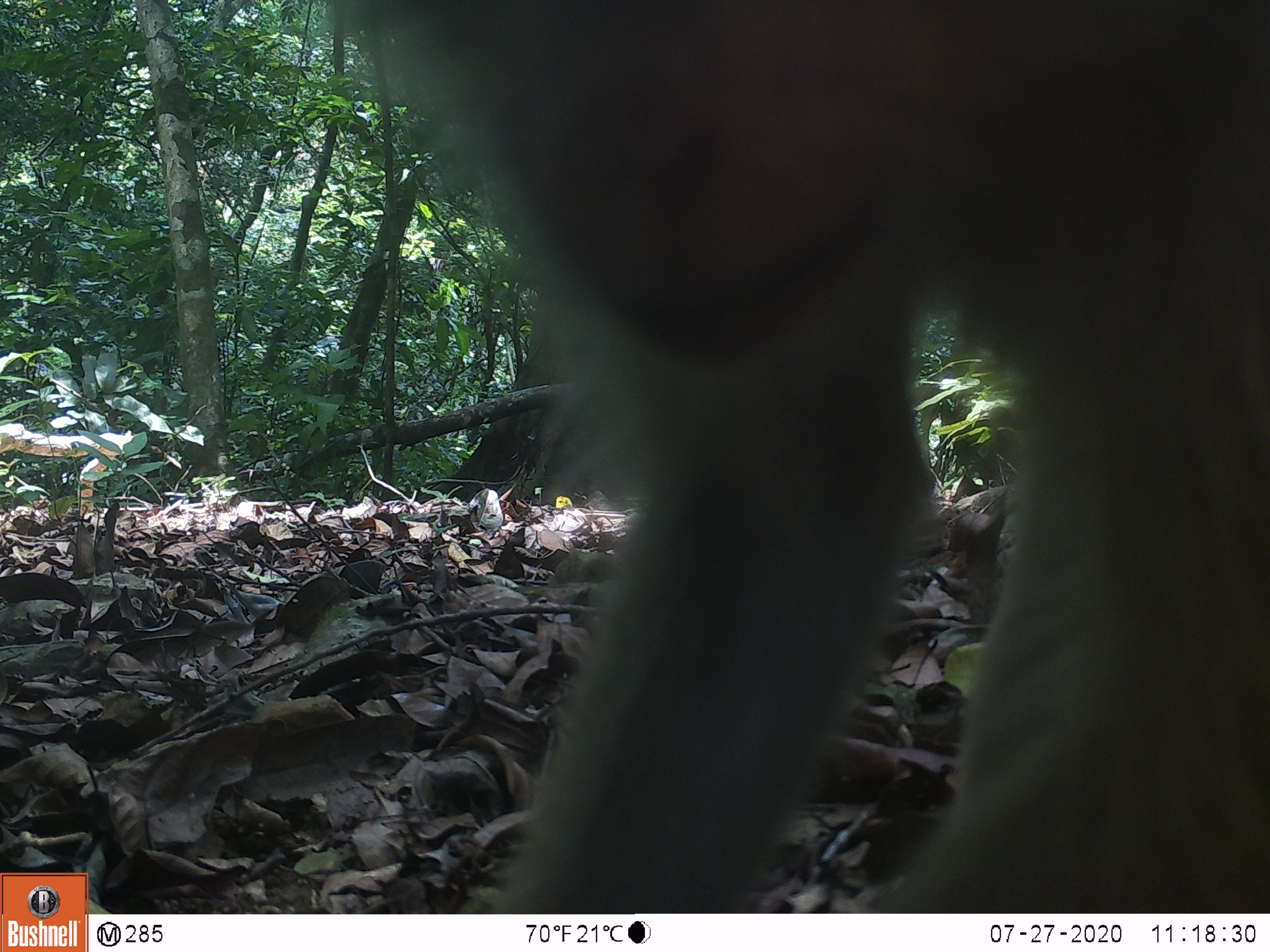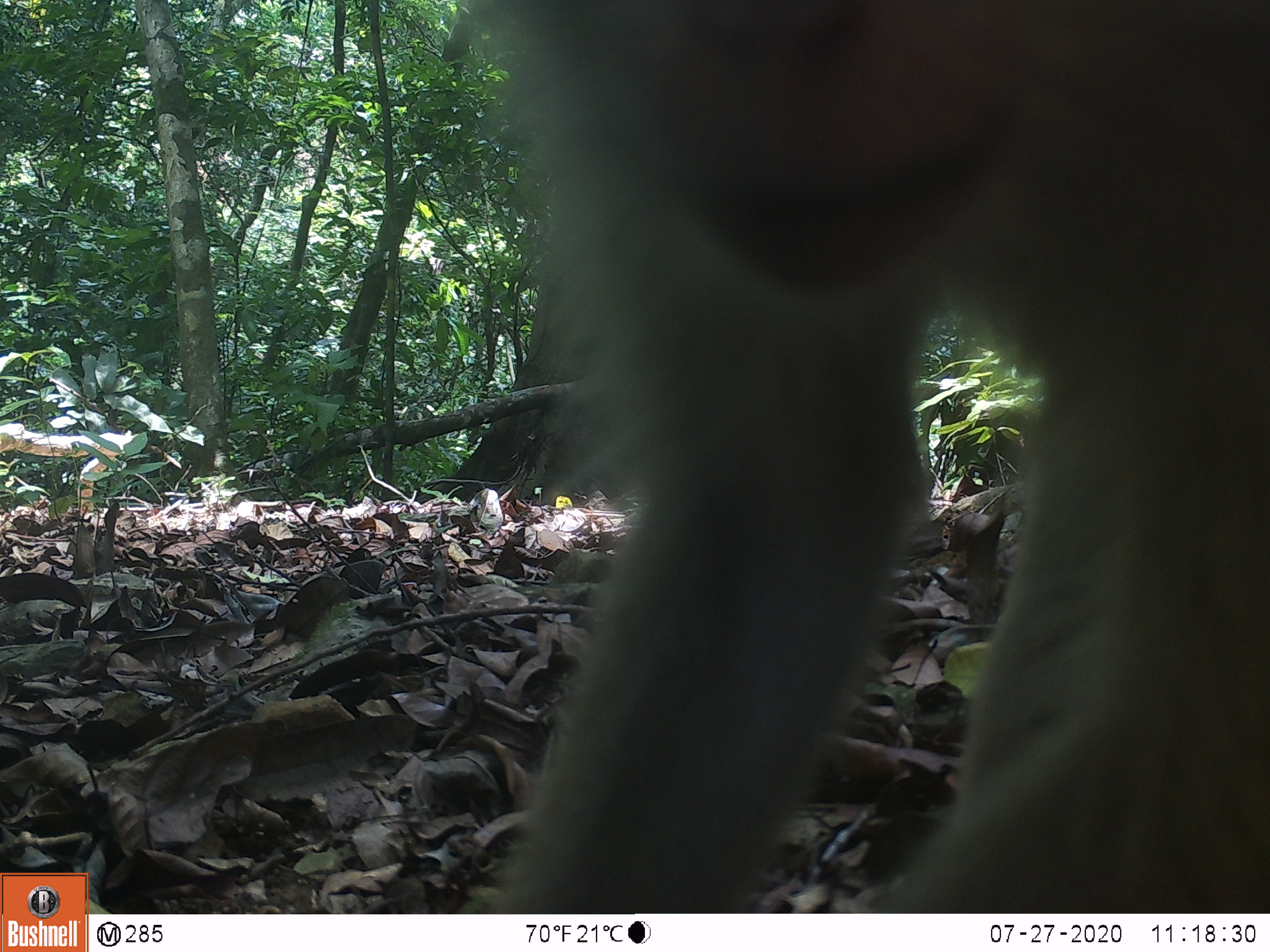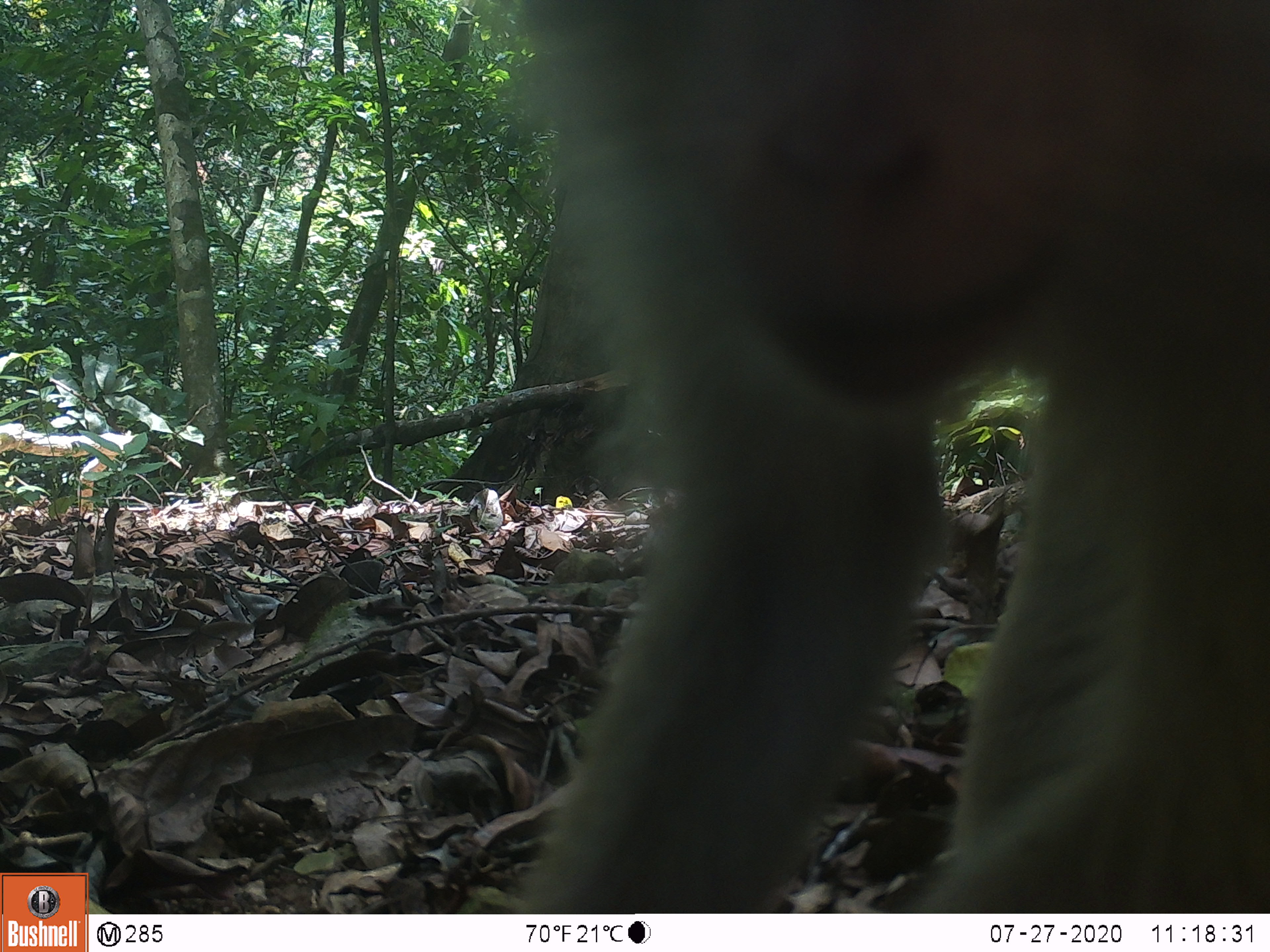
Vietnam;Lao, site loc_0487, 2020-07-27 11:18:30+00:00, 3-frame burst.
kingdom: Animalia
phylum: Chordata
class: Mammalia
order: Primates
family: Cercopithecidae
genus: Macaca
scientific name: Macaca nemestrina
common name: pig-tailed macaque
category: pig tailed macaque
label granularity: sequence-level